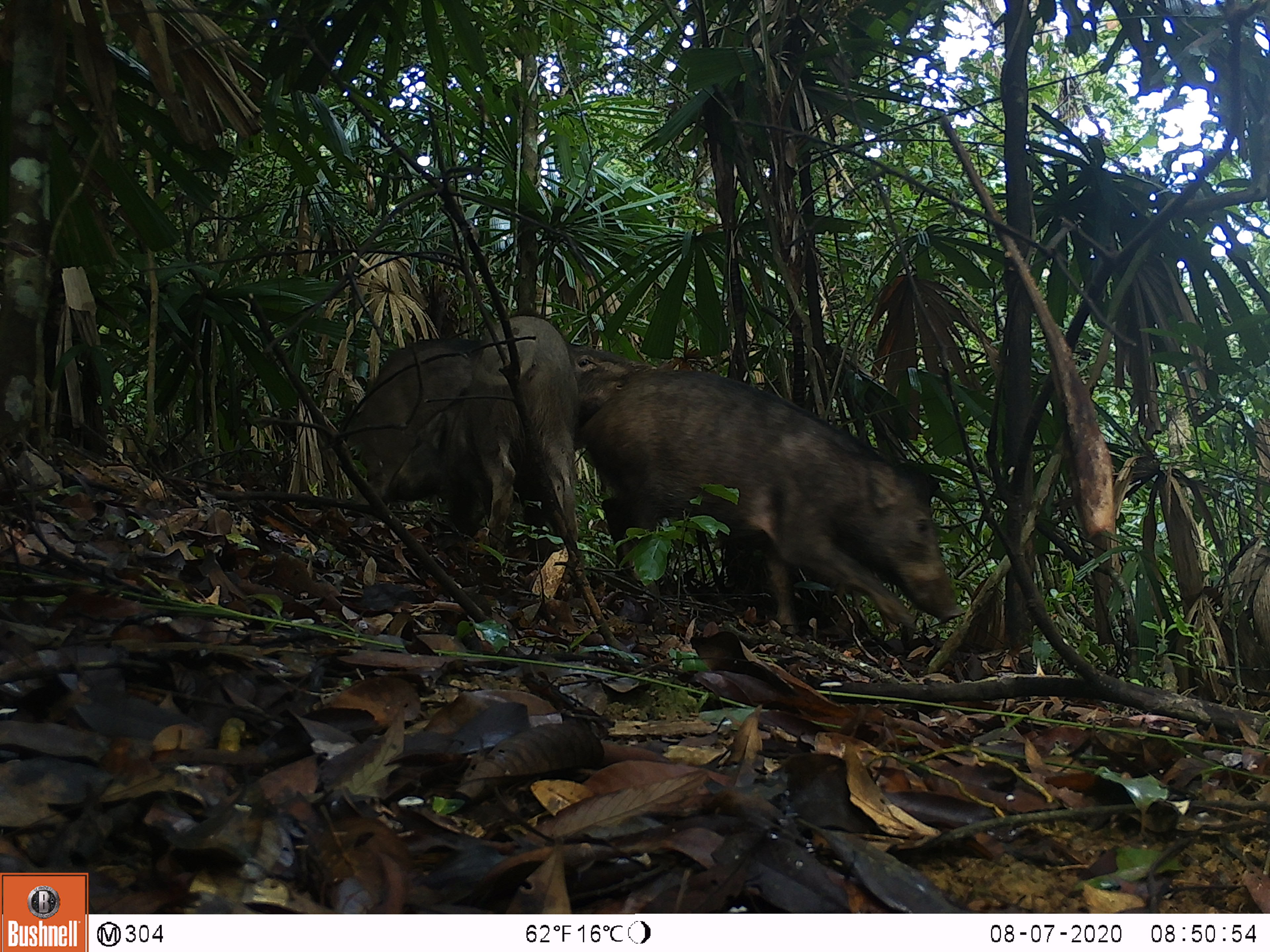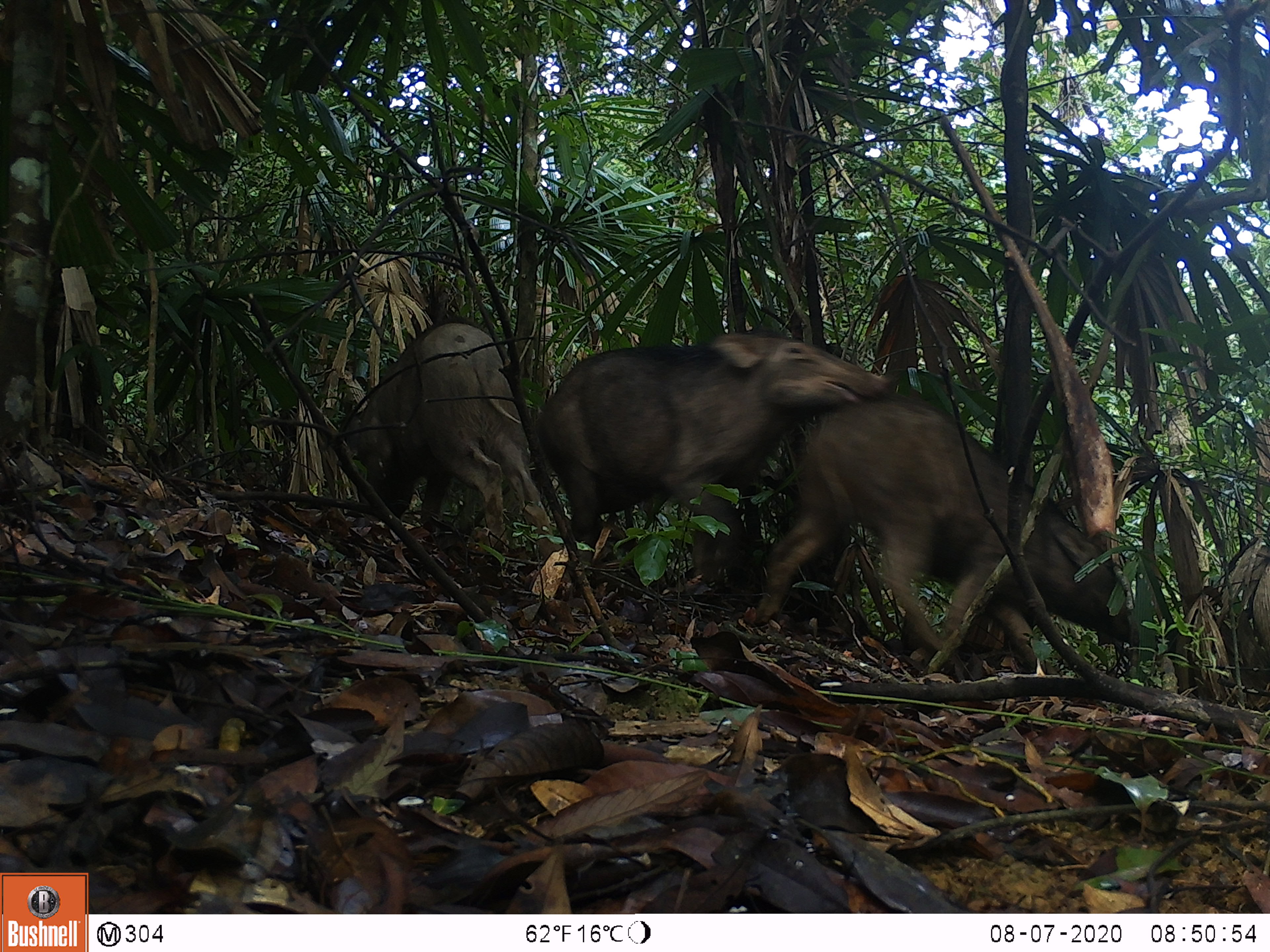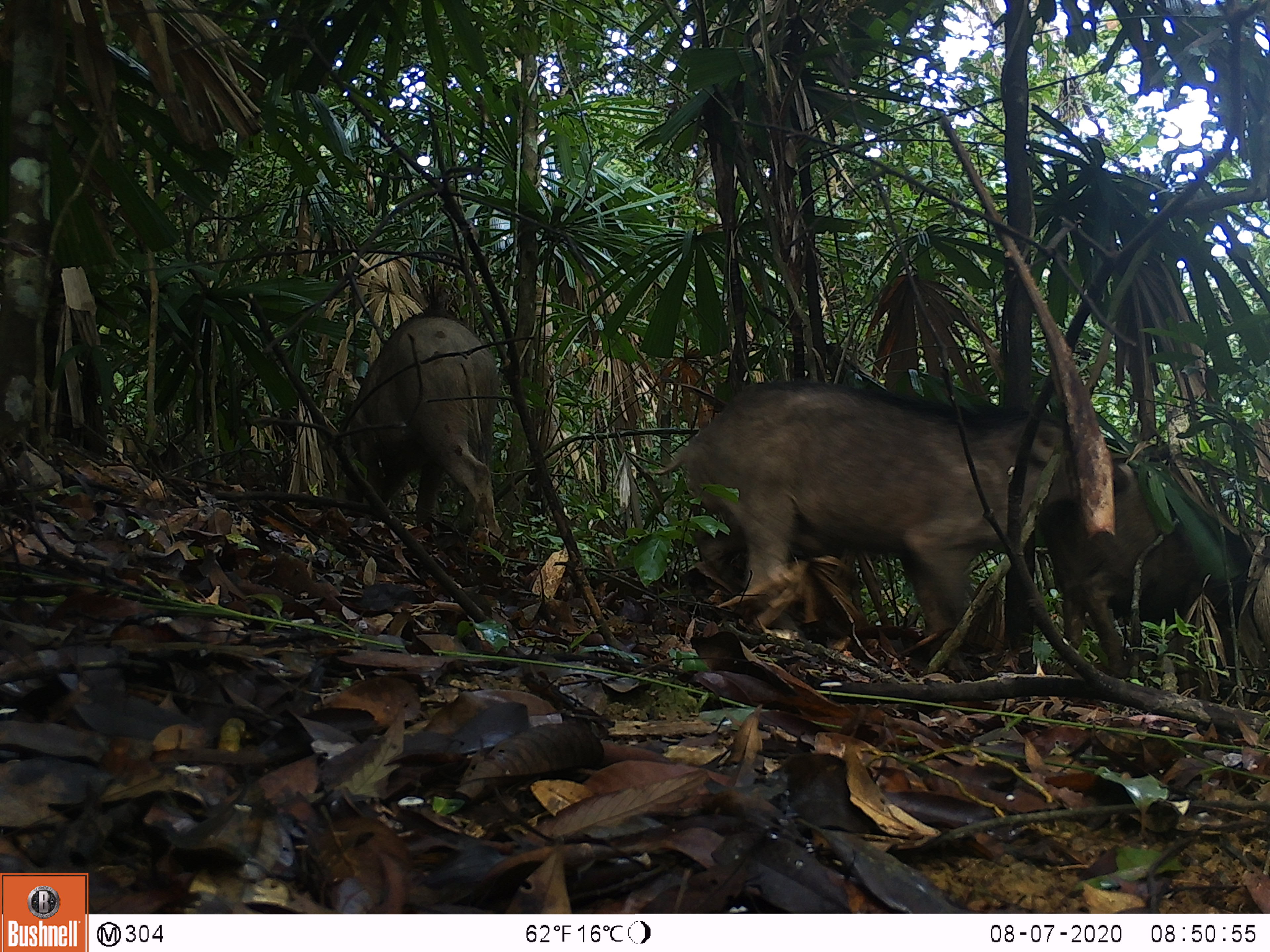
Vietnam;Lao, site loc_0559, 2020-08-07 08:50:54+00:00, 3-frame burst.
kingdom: Animalia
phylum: Chordata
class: Mammalia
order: Artiodactyla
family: Suidae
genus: Sus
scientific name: Sus scrofa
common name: eurasian wild pig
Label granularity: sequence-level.